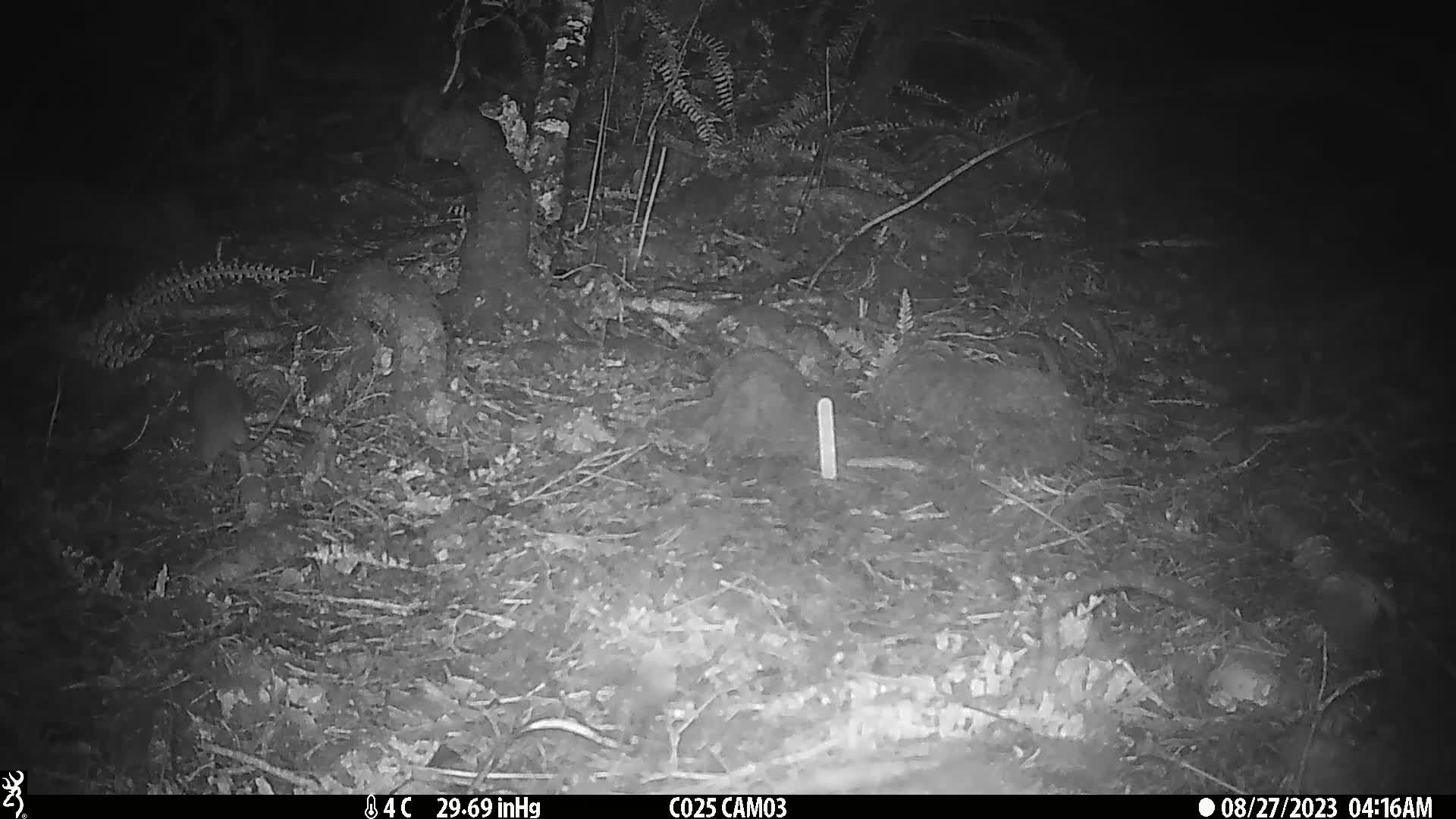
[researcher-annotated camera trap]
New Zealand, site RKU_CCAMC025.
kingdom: Animalia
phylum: Chordata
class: Mammalia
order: Rodentia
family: Muridae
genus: Rattus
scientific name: Rattus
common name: rat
Rat (Rattus).